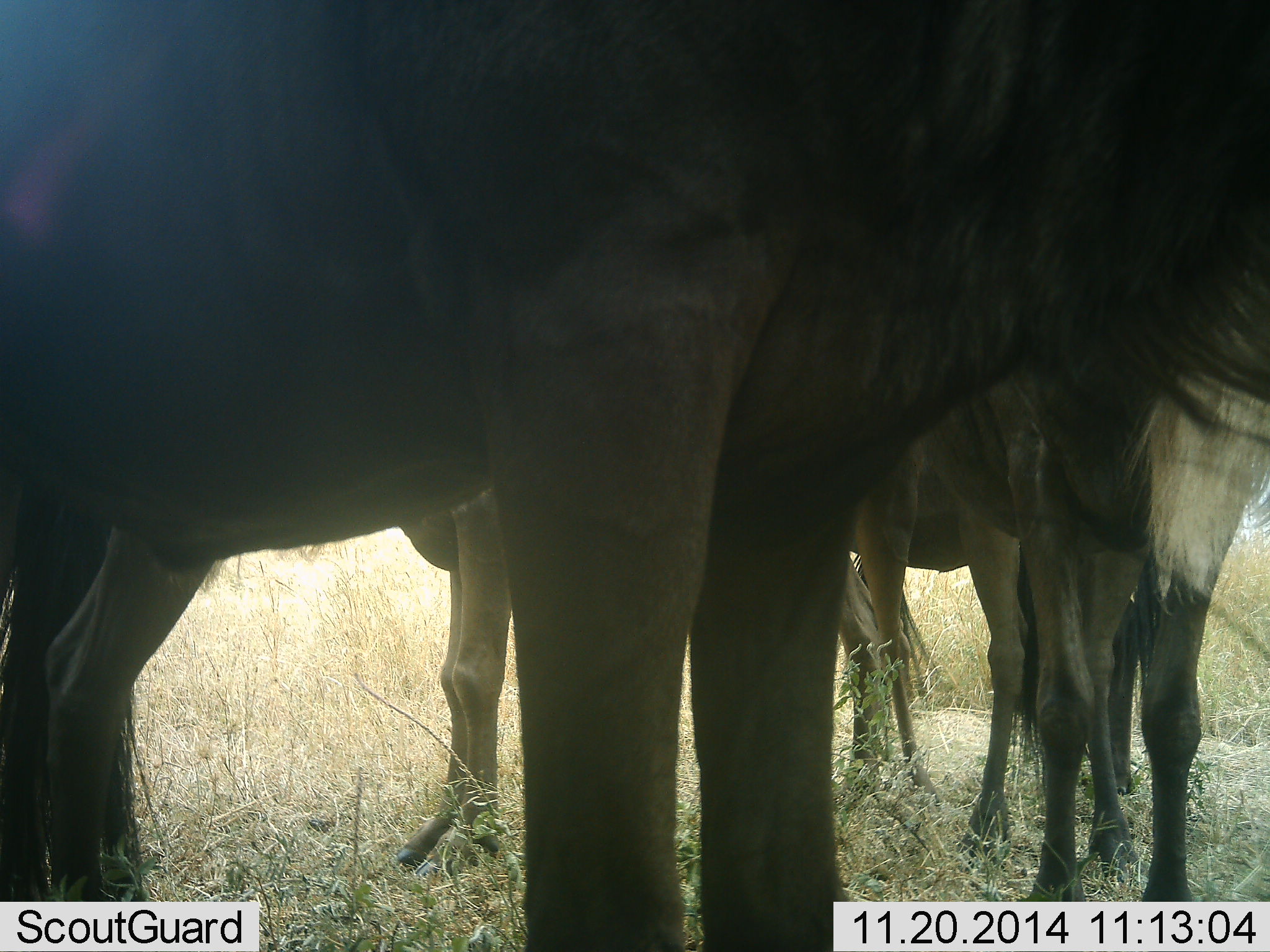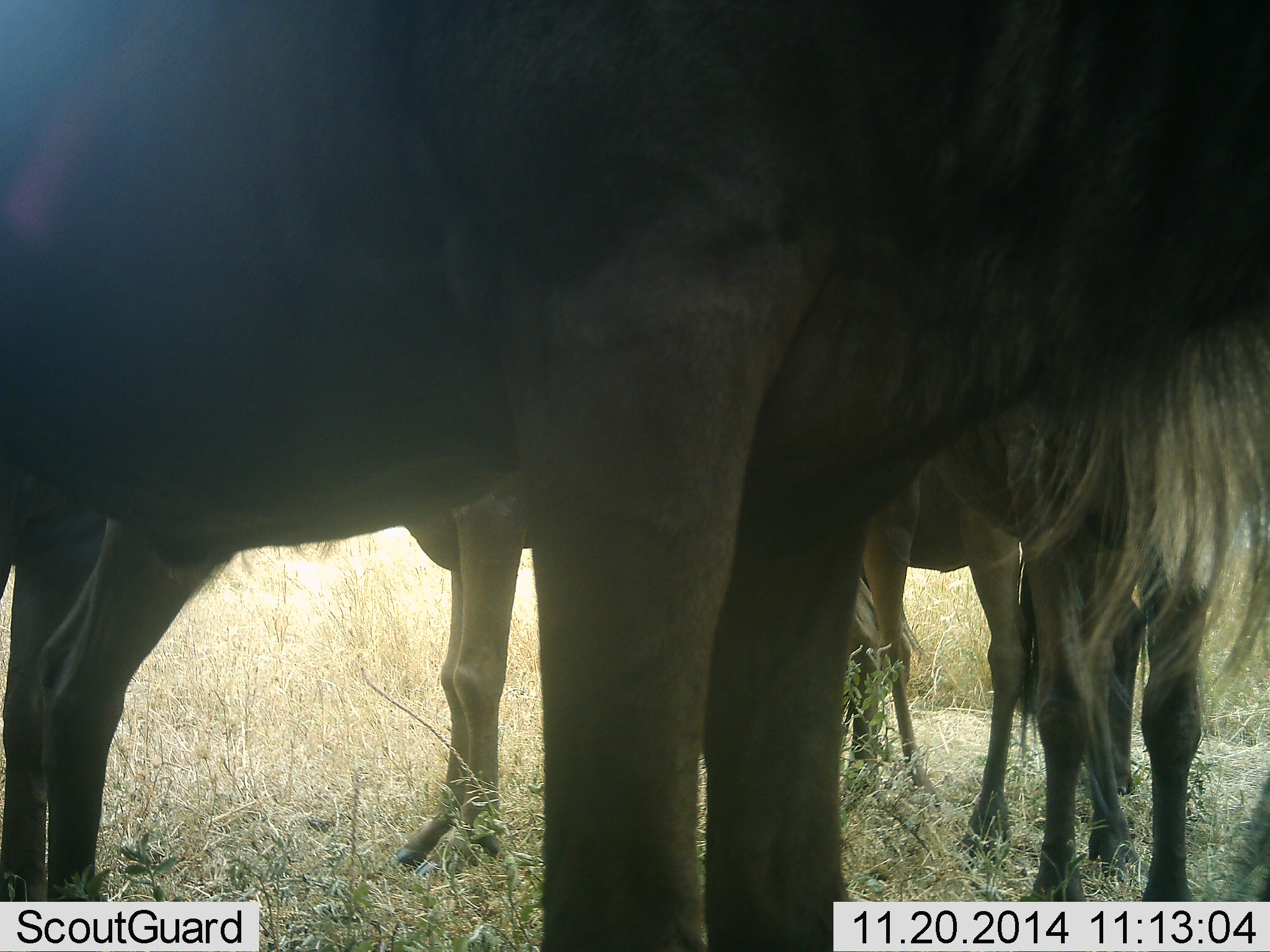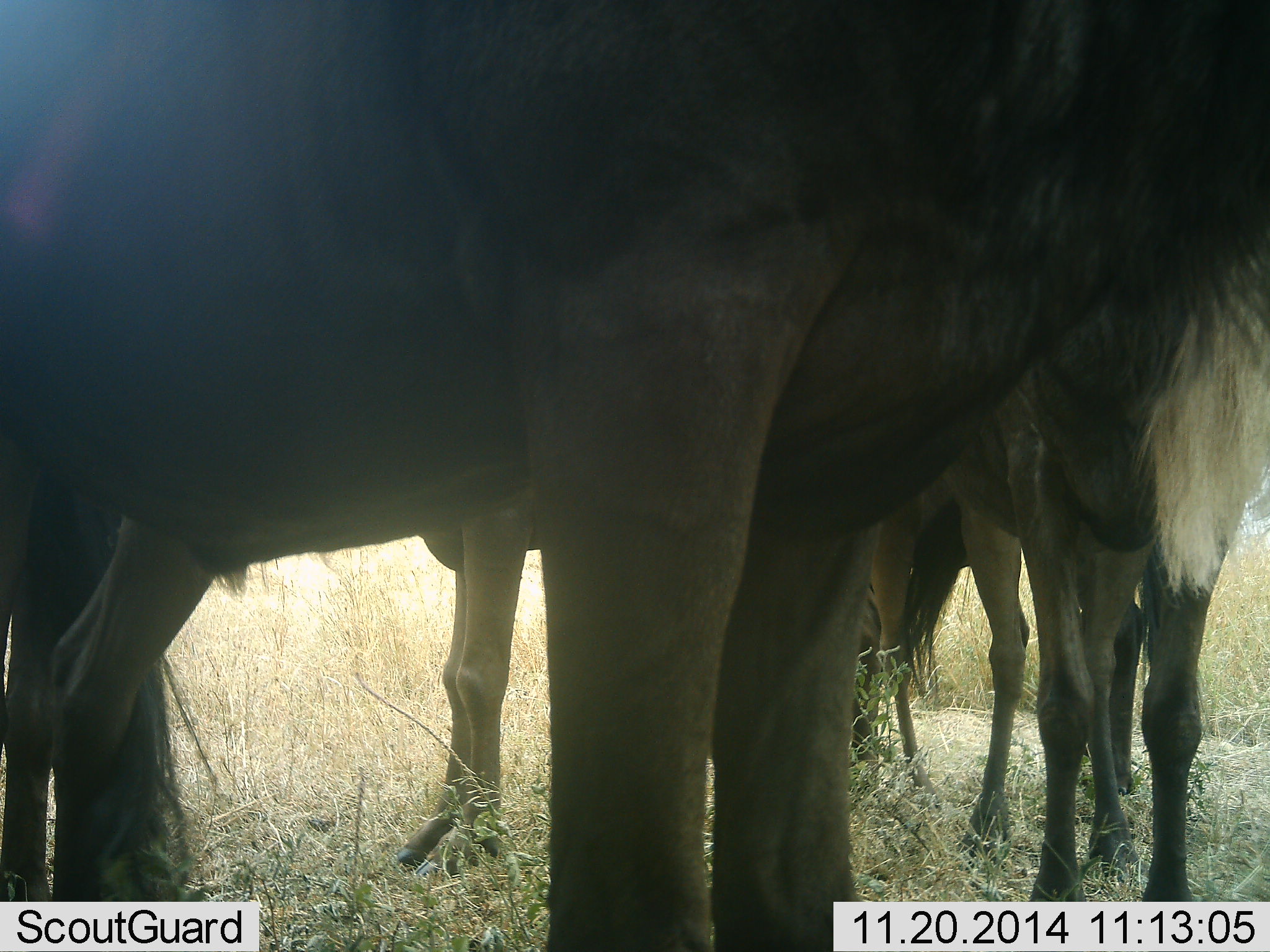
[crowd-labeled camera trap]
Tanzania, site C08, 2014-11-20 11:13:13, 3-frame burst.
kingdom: Animalia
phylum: Chordata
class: Mammalia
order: Artiodactyla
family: Bovidae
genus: Connochaetes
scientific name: Connochaetes taurinus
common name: blue wildebeest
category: wildebeest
Wildebeest (blue wildebeest) (Connochaetes taurinus), count 4. Behavior (volunteer vote fractions): standing 100%, resting 0%, moving 0%, interacting 0%. Young present (vote fraction): 0%. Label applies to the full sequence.